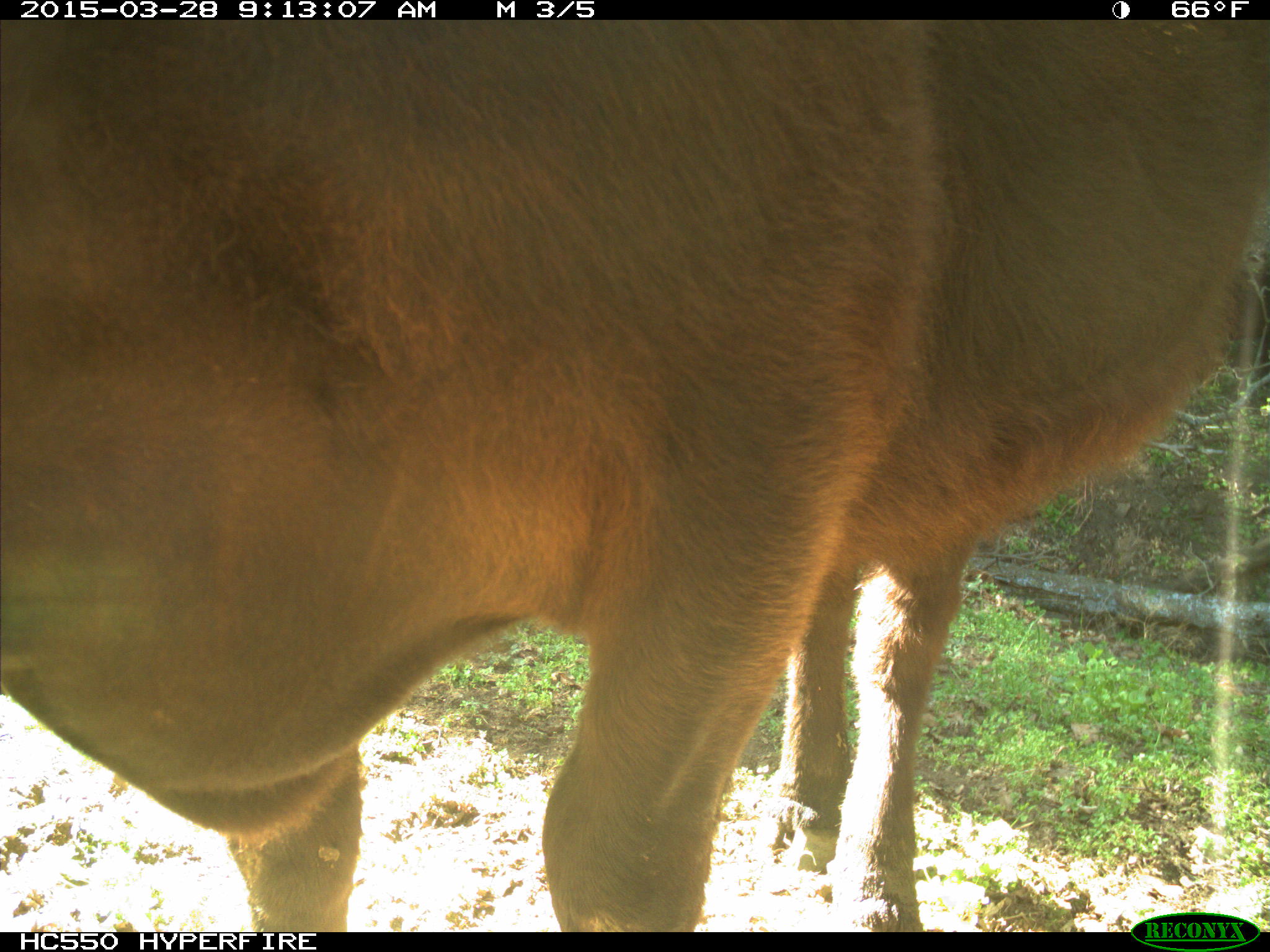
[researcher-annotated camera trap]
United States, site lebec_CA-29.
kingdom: Animalia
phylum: Chordata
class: Mammalia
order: Artiodactyla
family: Bovidae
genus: Bos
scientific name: Bos taurus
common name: domestic cow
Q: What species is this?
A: Bos taurus (domestic cow).